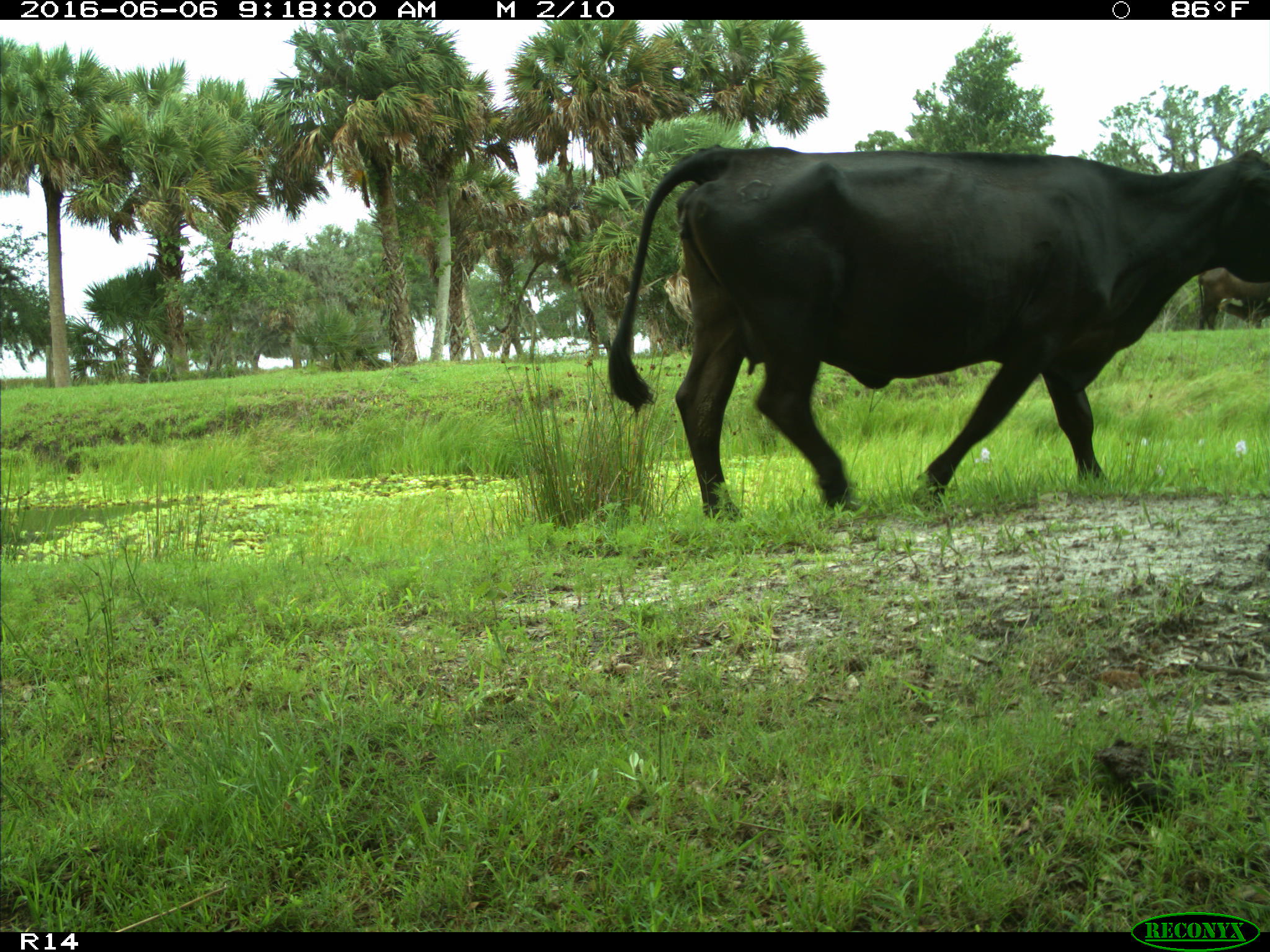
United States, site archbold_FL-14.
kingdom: Animalia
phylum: Chordata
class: Mammalia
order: Artiodactyla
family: Bovidae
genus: Bos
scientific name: Bos taurus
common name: domestic cow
Bos taurus (domestic cow).